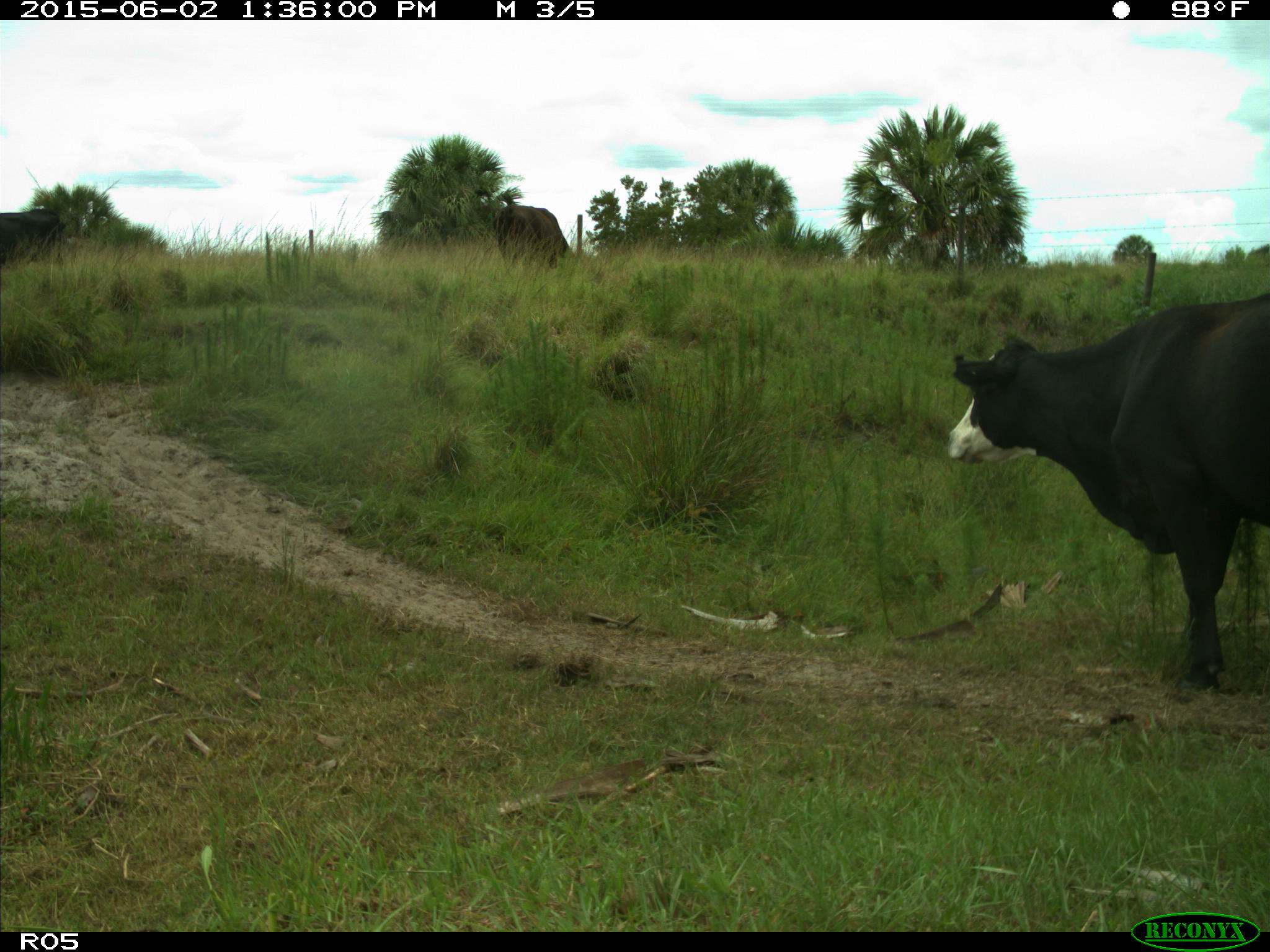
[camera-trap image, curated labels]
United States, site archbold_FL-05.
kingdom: Animalia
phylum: Chordata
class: Mammalia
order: Artiodactyla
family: Bovidae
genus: Bos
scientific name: Bos taurus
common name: domestic cow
Bos taurus (domestic cow).